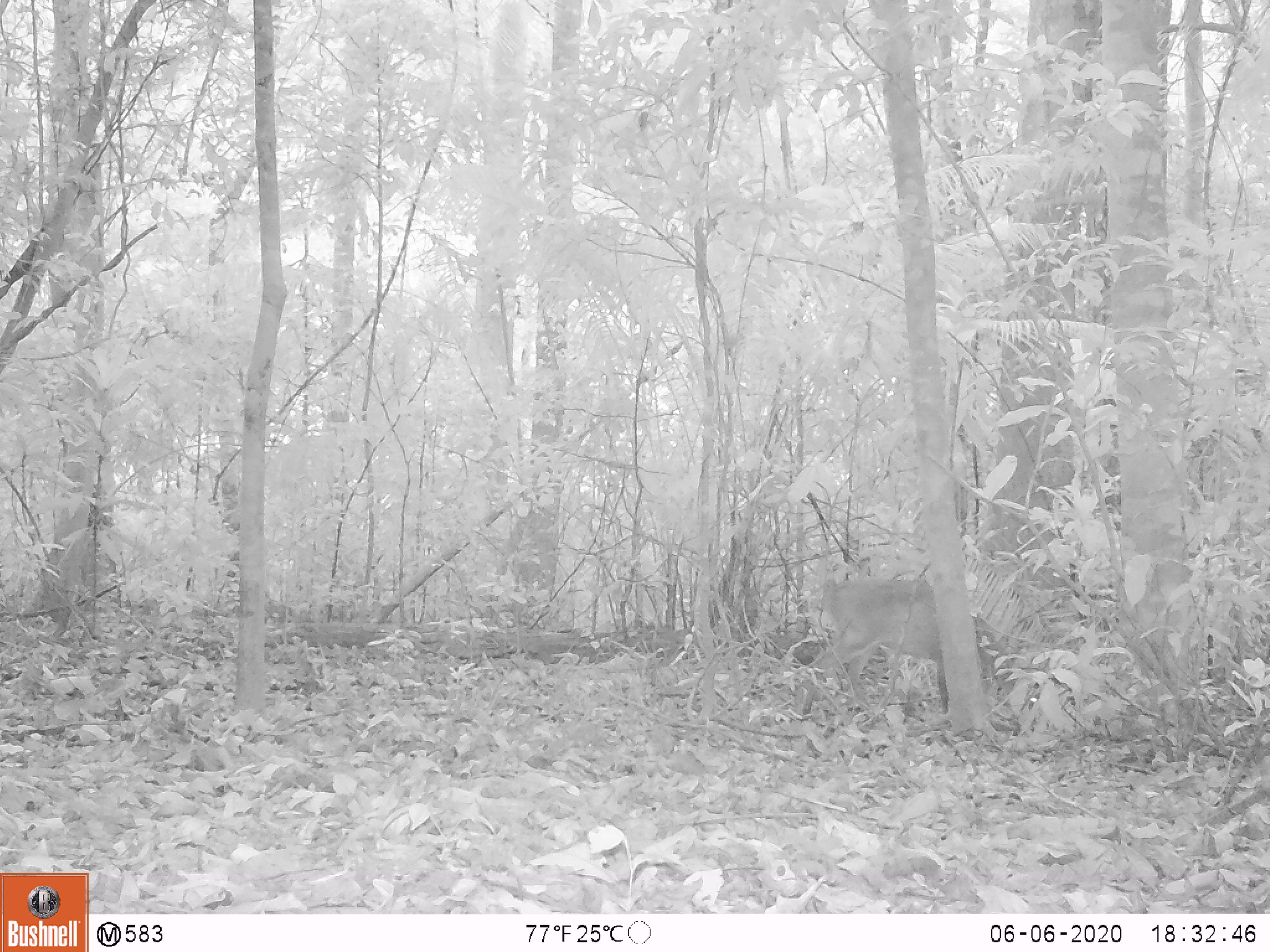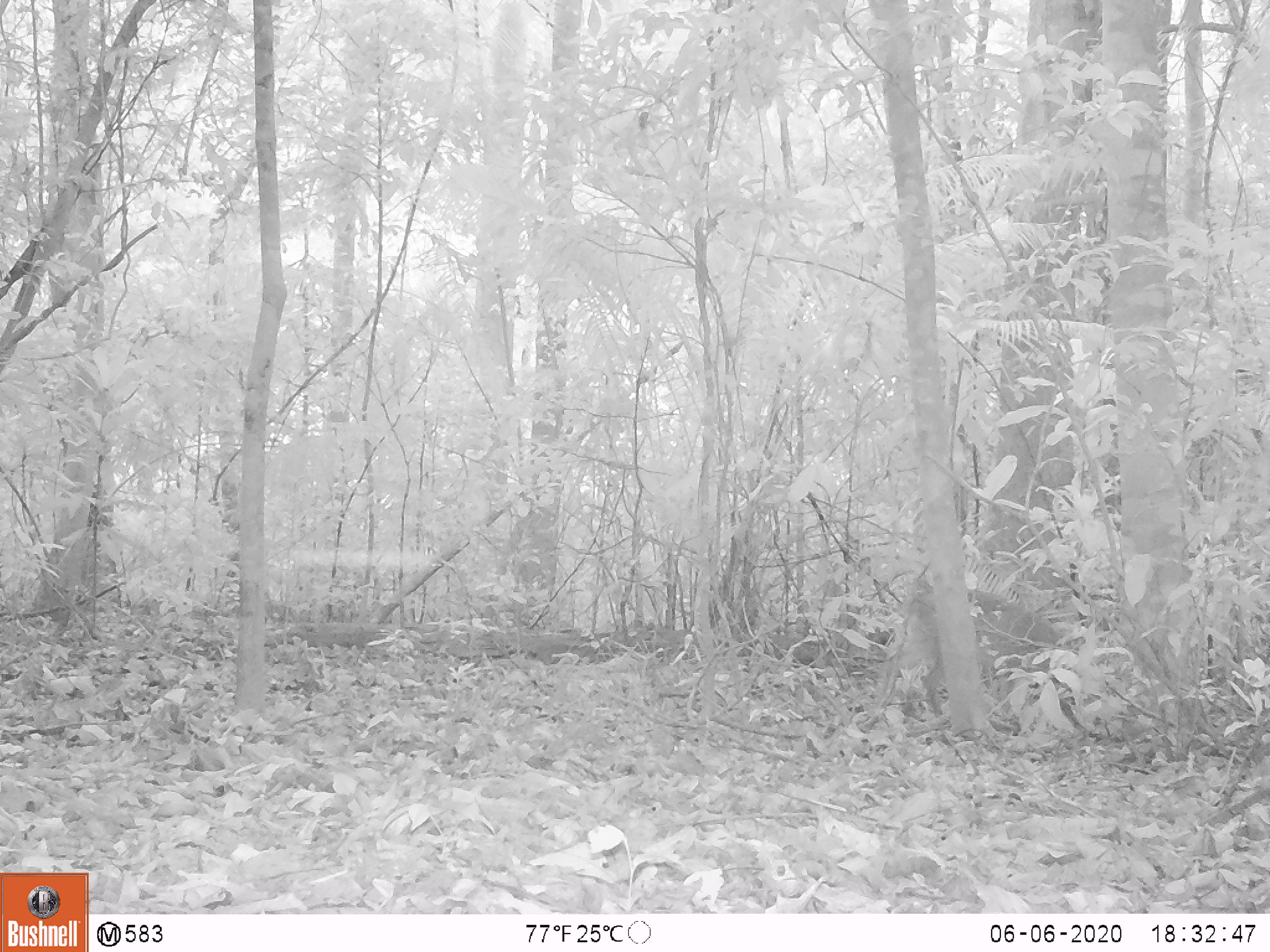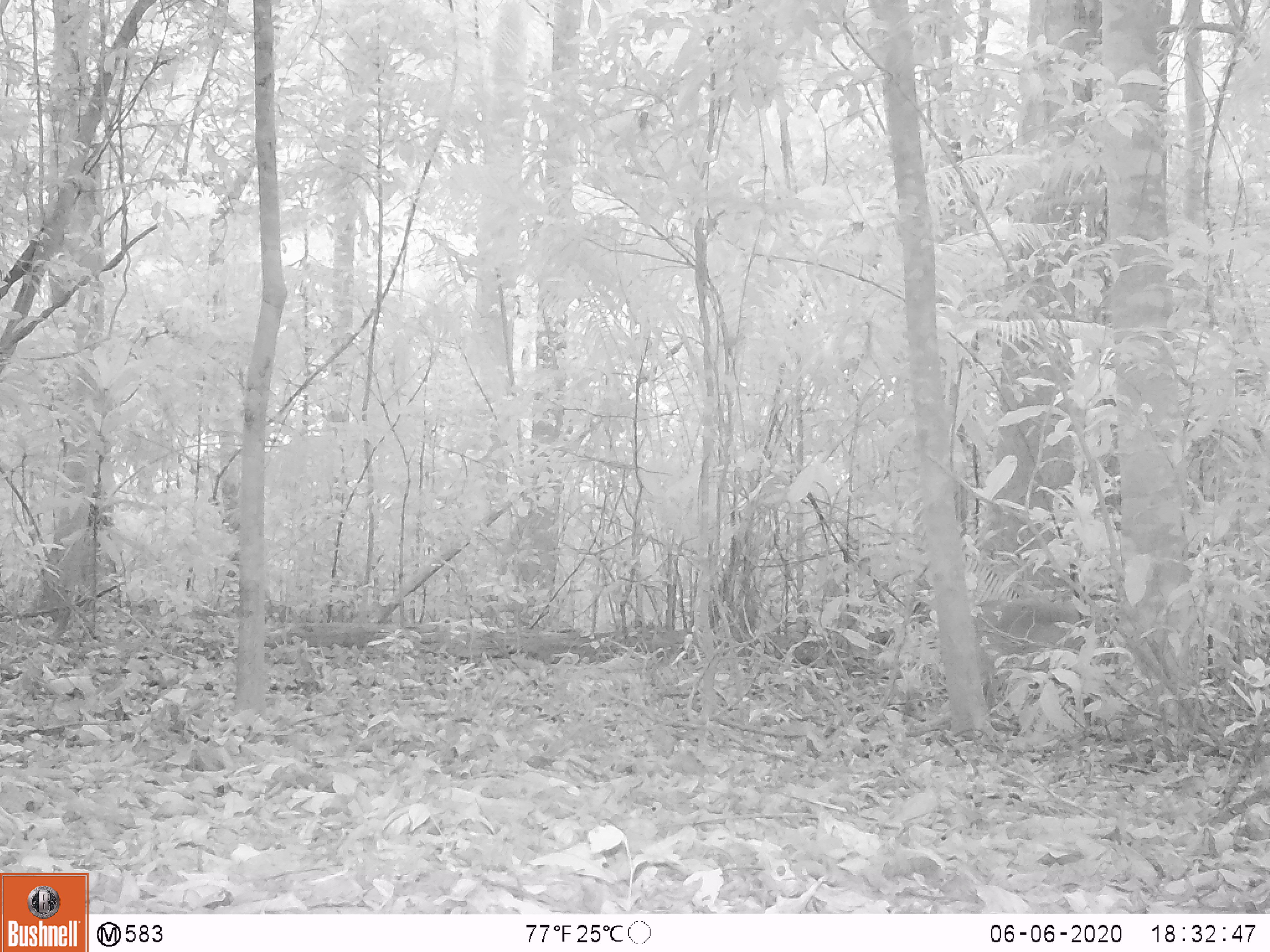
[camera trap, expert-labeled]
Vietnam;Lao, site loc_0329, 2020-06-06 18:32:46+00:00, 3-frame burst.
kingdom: Animalia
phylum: Chordata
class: Mammalia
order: Artiodactyla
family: Cervidae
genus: Muntiacus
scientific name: Muntiacus vuquangensis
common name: large-antlered muntjac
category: large antlered muntjac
Large antlered muntjac (large-antlered muntjac) (Muntiacus vuquangensis). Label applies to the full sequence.